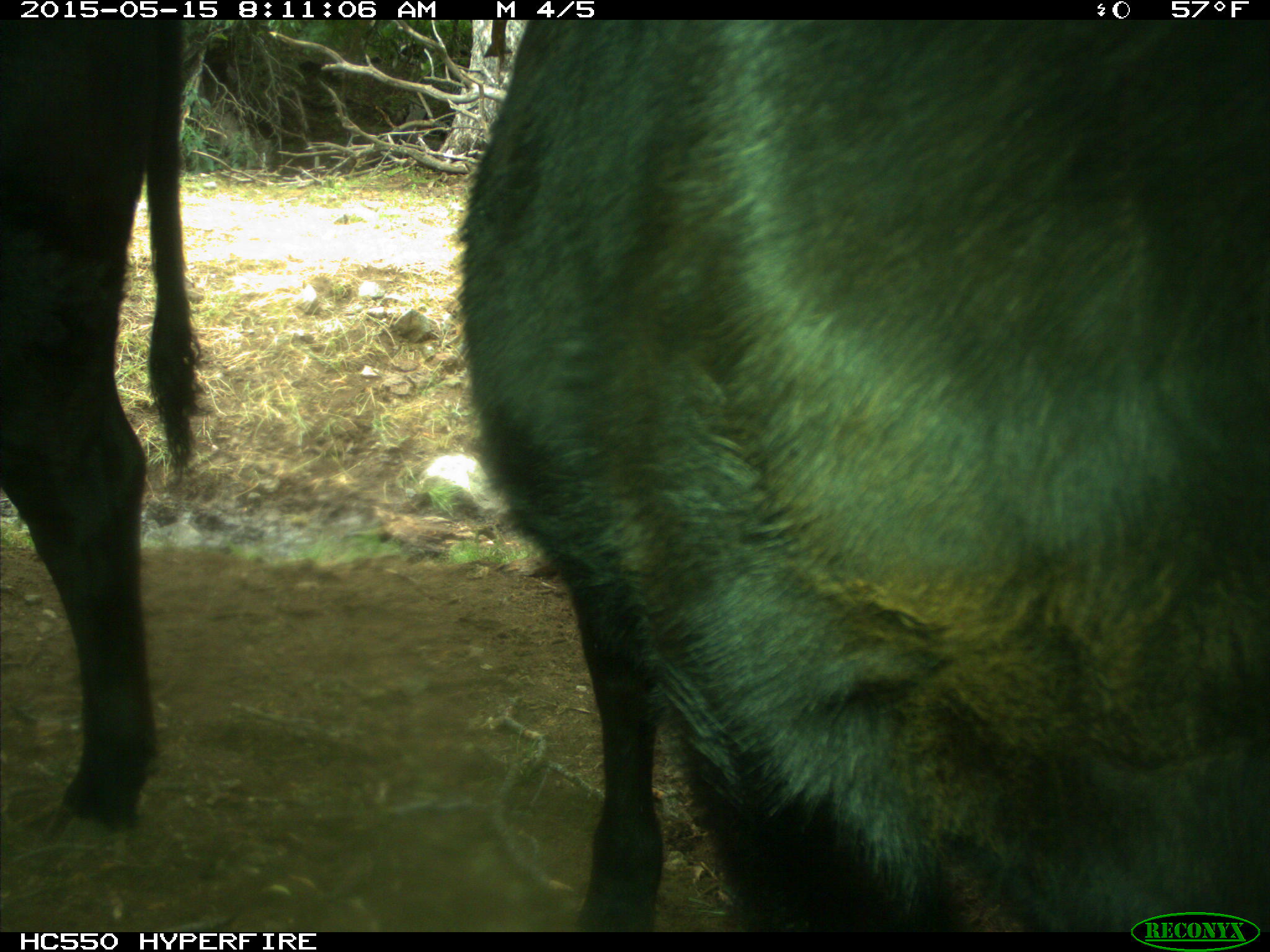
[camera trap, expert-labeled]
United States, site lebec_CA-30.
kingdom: Animalia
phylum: Chordata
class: Mammalia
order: Artiodactyla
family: Bovidae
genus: Bos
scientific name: Bos taurus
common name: domestic cow